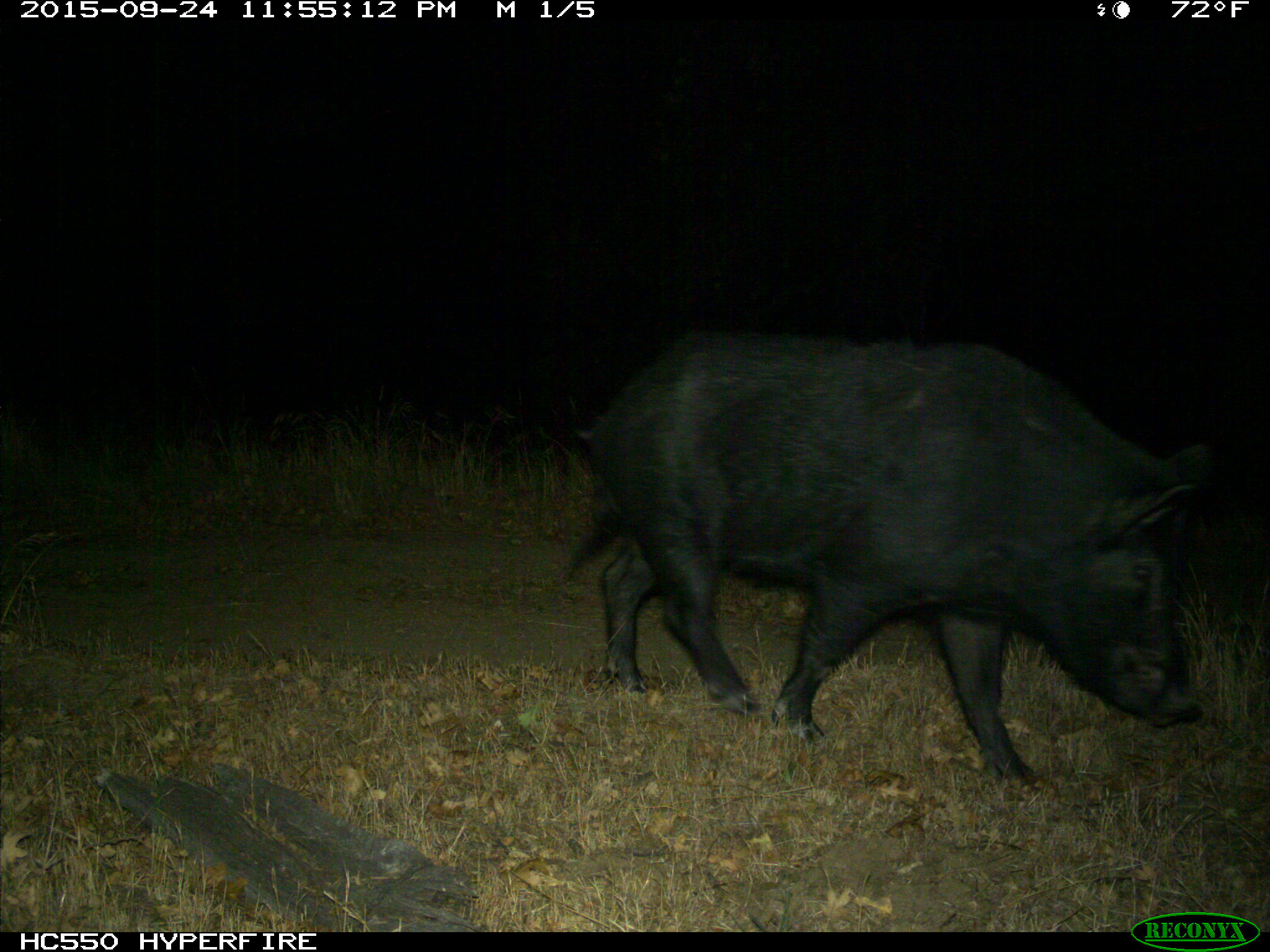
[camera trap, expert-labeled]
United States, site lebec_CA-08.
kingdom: Animalia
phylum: Chordata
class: Mammalia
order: Artiodactyla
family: Suidae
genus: Sus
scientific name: Sus scrofa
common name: wild boar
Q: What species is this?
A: Sus scrofa (wild boar).